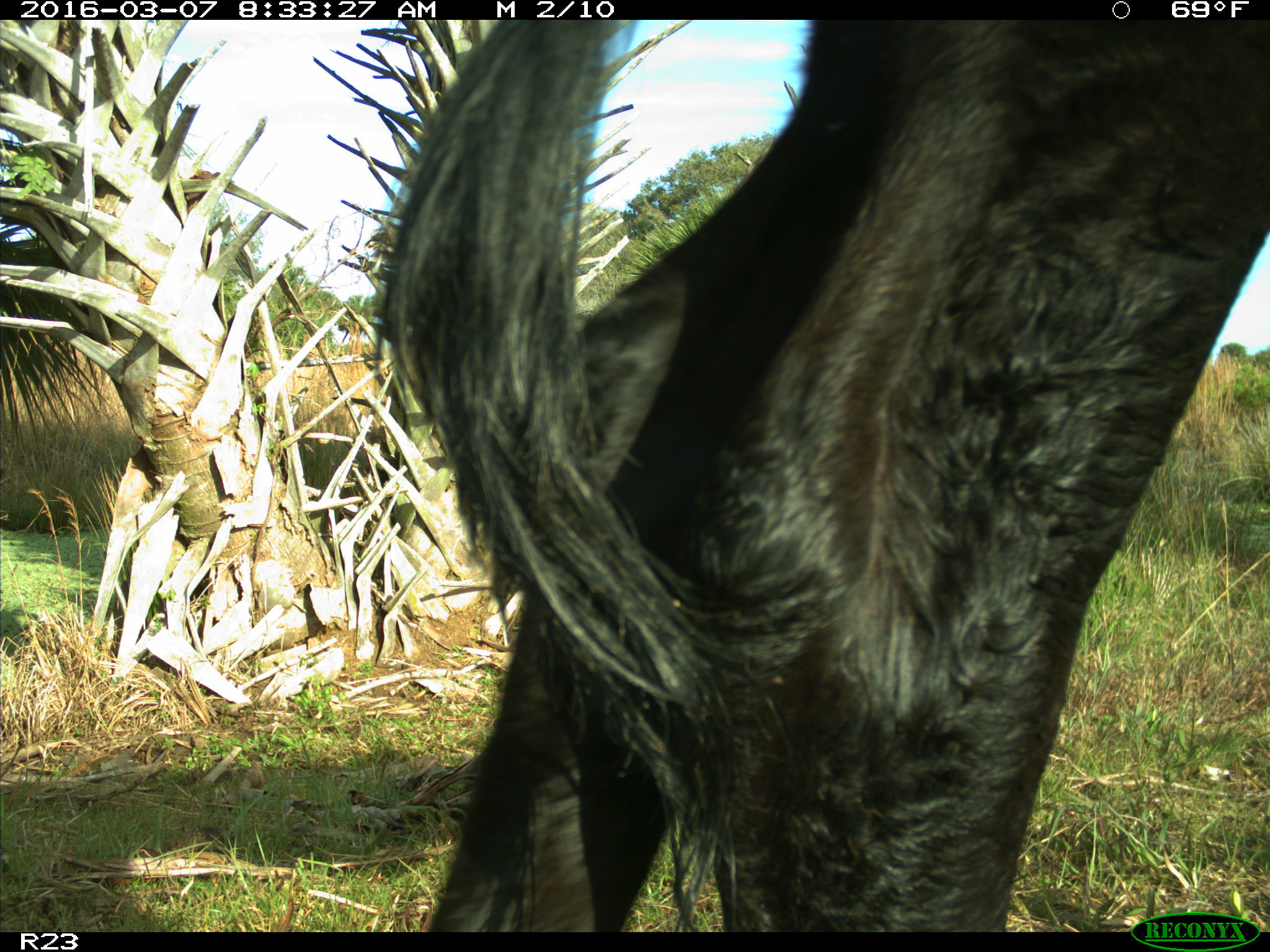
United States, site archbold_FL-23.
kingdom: Animalia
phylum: Chordata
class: Mammalia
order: Artiodactyla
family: Bovidae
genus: Bos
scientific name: Bos taurus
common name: domestic cow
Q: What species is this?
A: Bos taurus (domestic cow).